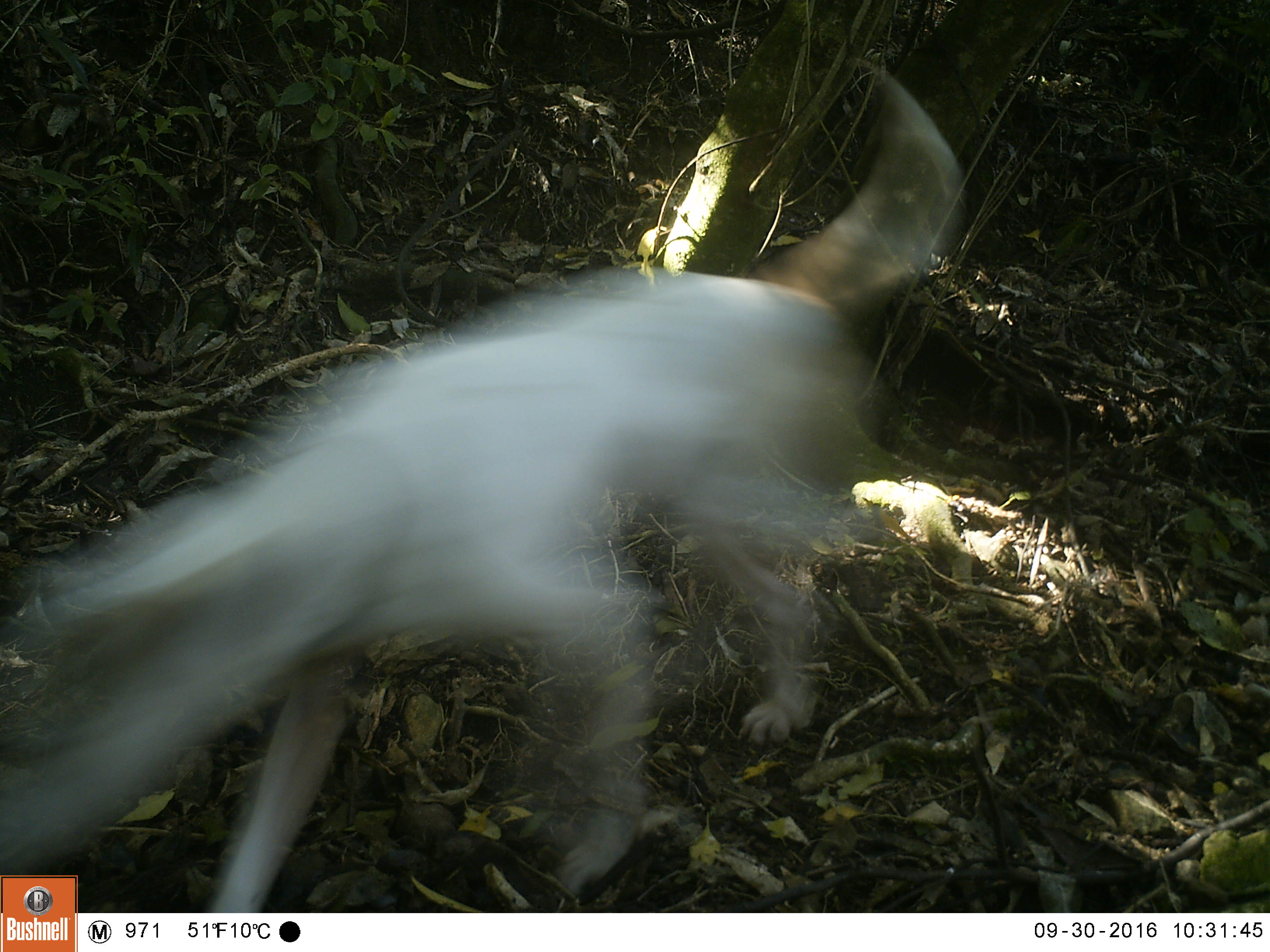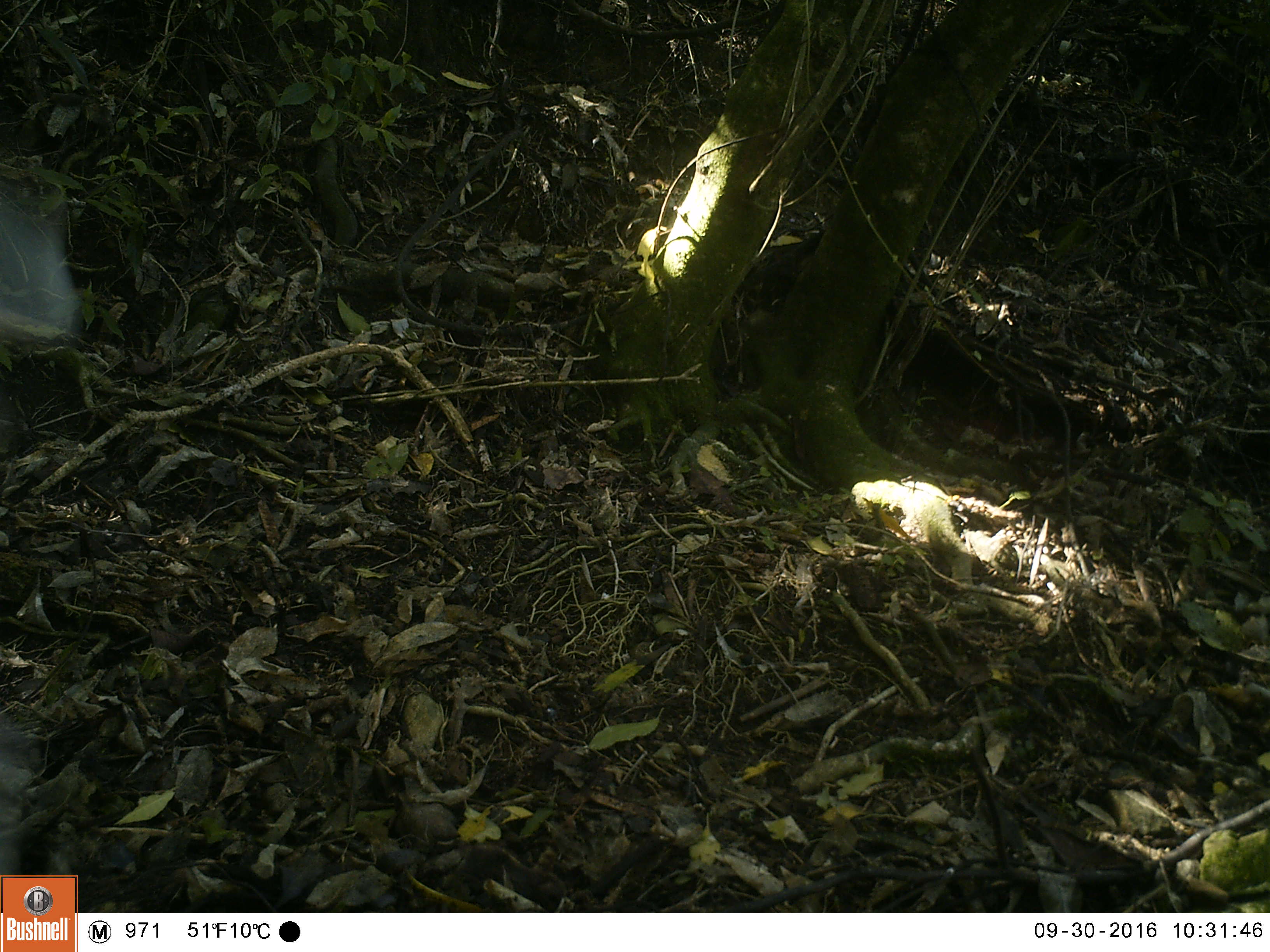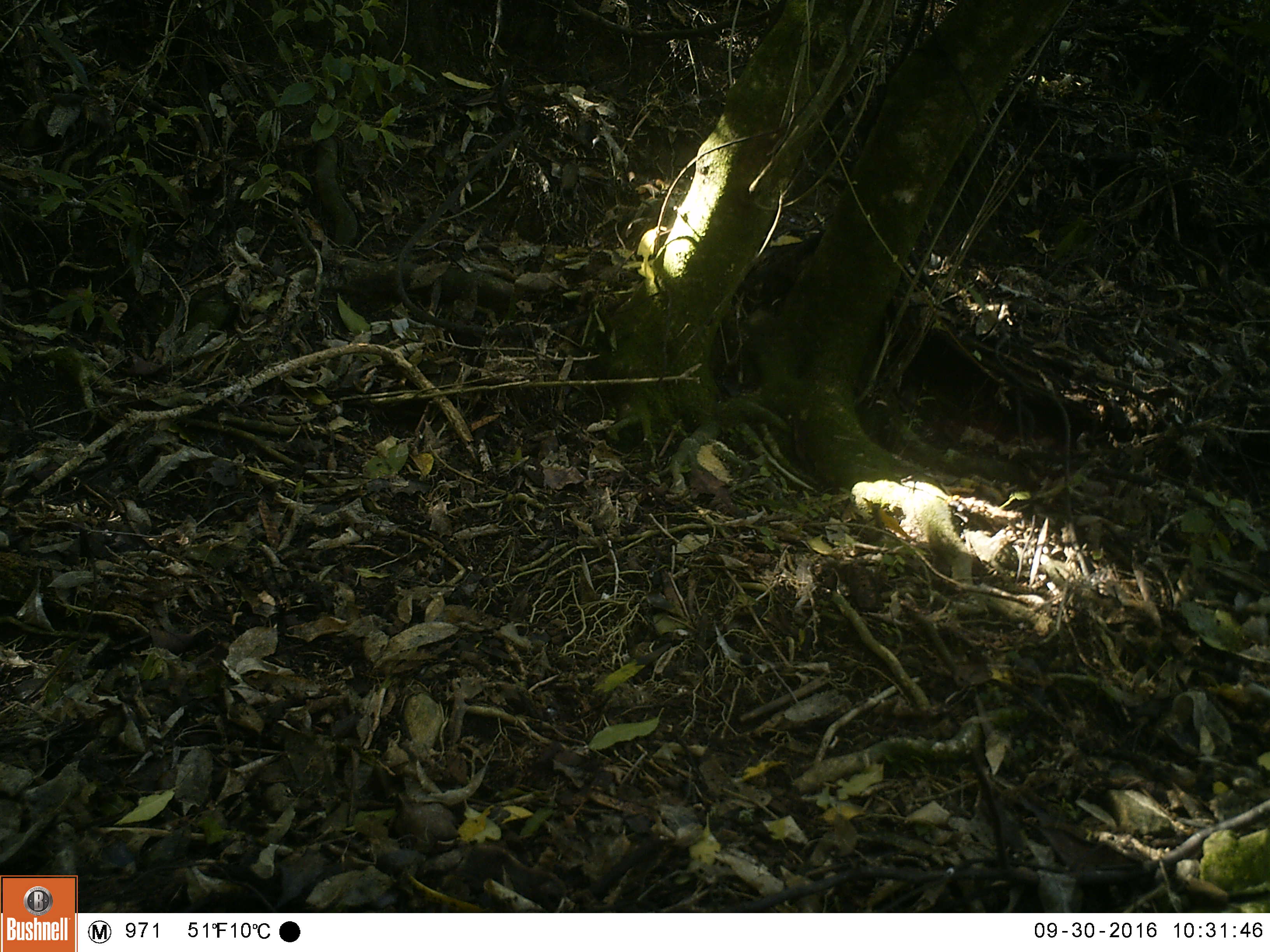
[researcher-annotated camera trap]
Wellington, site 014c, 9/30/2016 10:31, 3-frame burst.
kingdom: Animalia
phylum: Chordata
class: Mammalia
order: Carnivora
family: Canidae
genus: Canis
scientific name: Canis familiaris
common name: dog